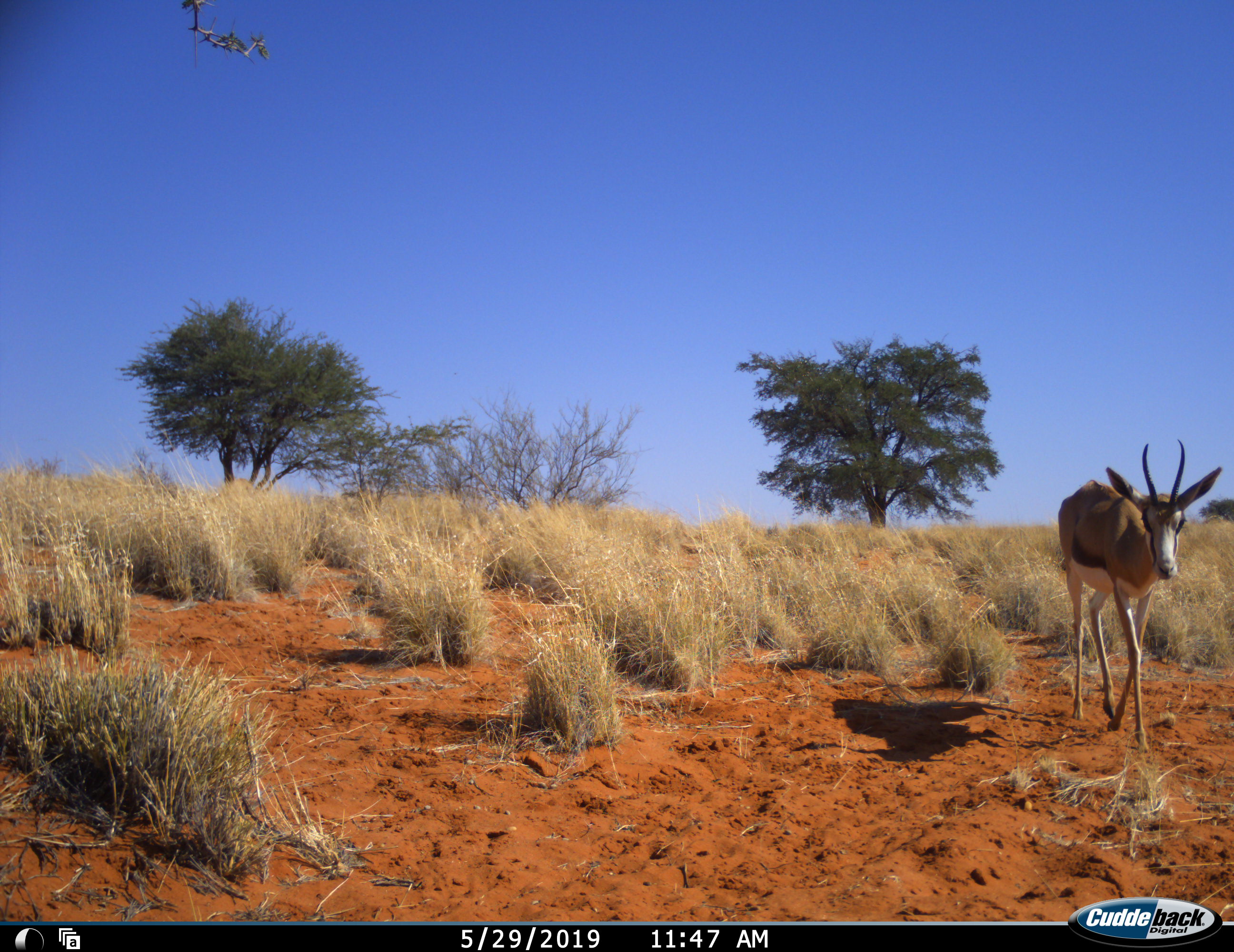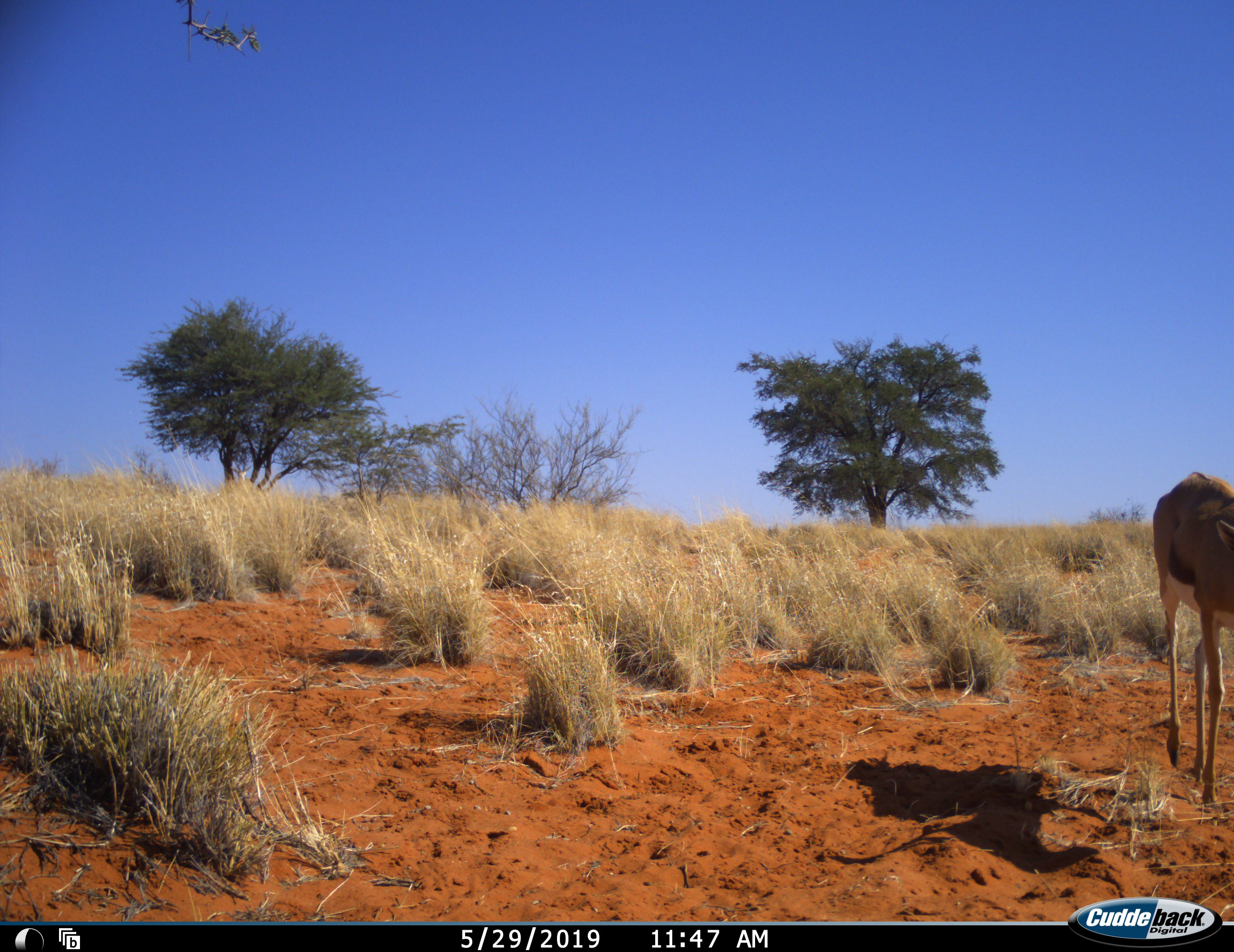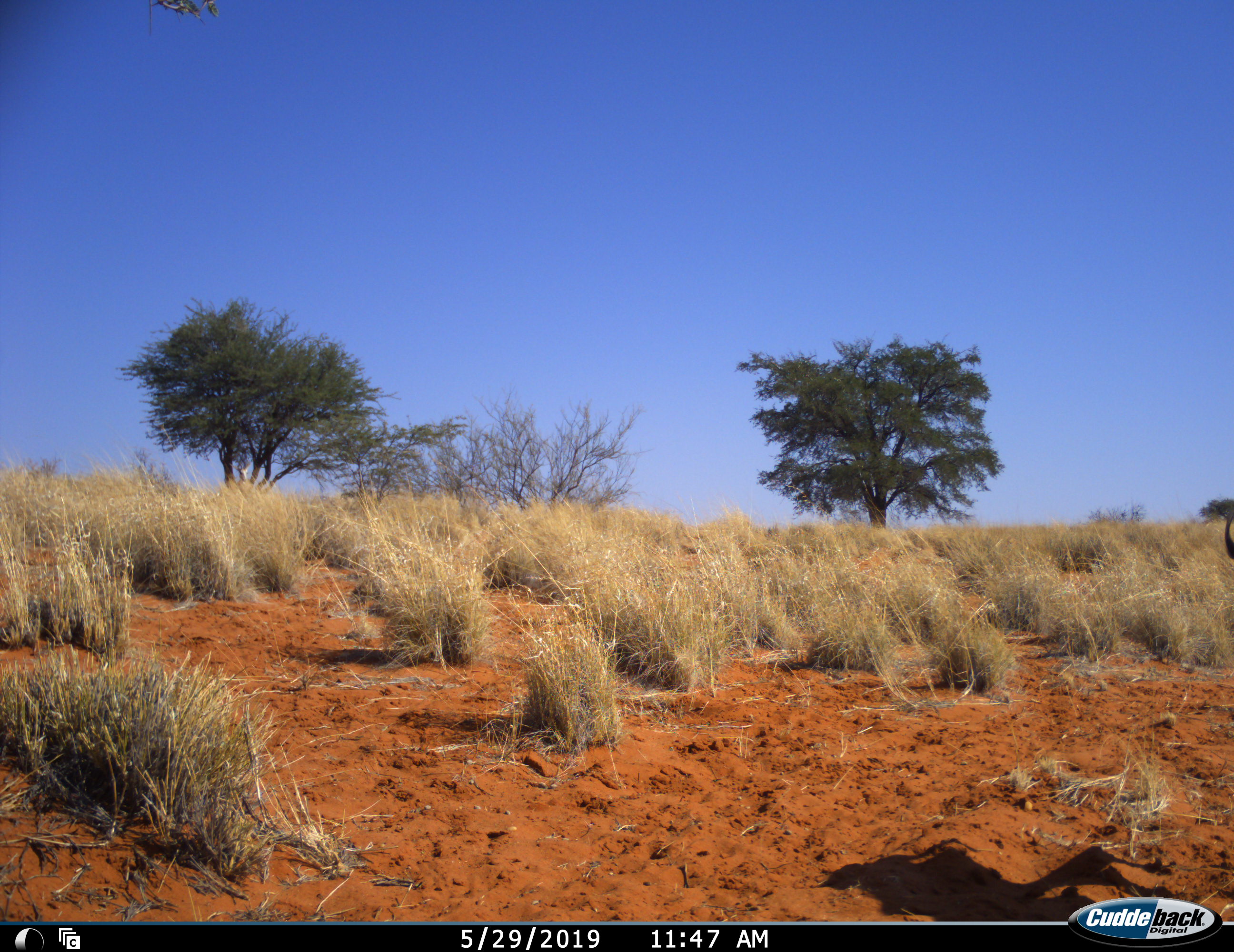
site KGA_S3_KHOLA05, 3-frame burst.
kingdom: Animalia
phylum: Chordata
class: Mammalia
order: Artiodactyla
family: Bovidae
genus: Antidorcas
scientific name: Antidorcas marsupialis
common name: springbok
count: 1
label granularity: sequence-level